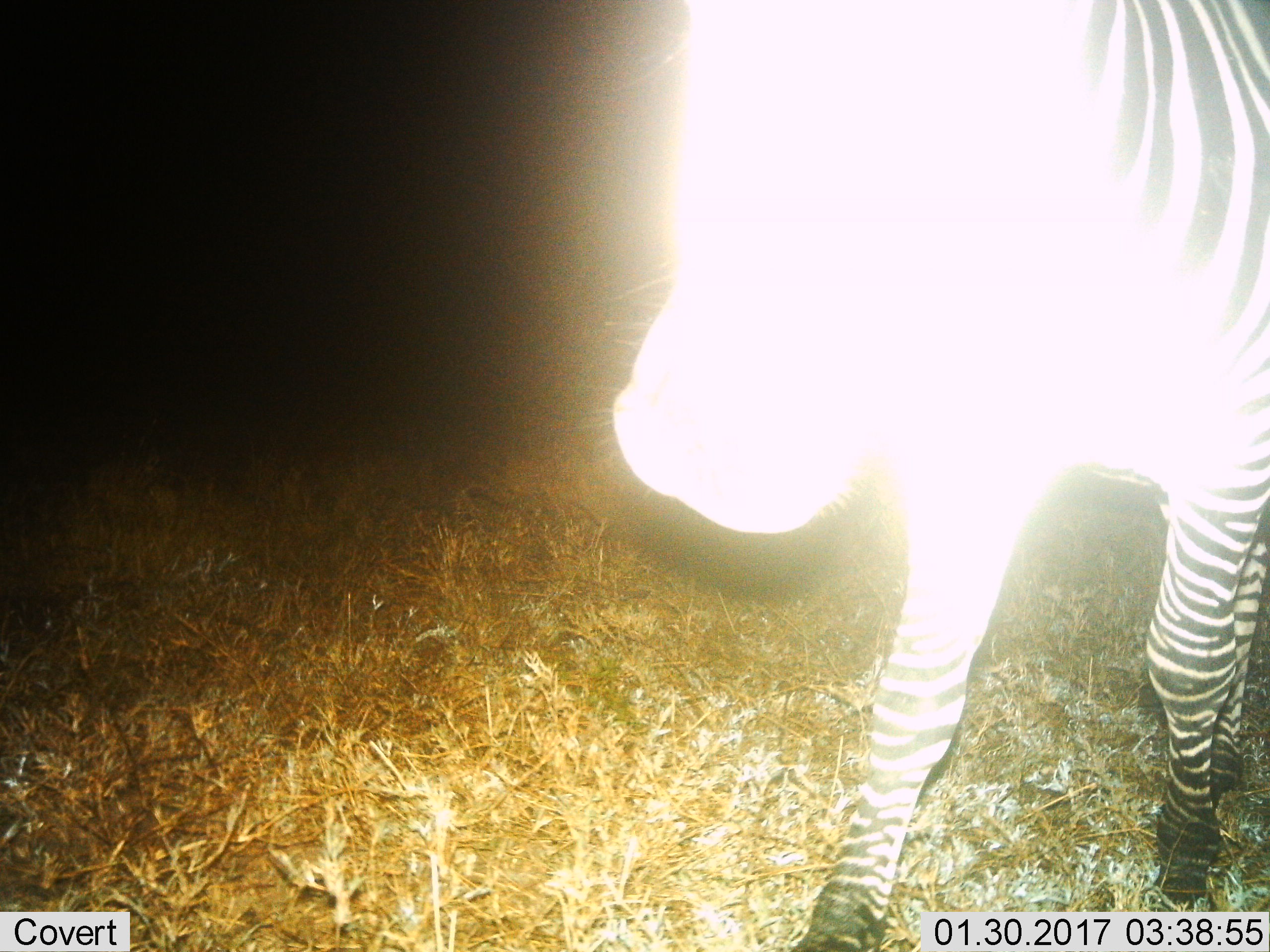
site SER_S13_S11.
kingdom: Animalia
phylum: Chordata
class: Mammalia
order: Perissodactyla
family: Equidae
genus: Equus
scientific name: Equus quagga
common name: plains zebra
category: zebraplains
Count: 1.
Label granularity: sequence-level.